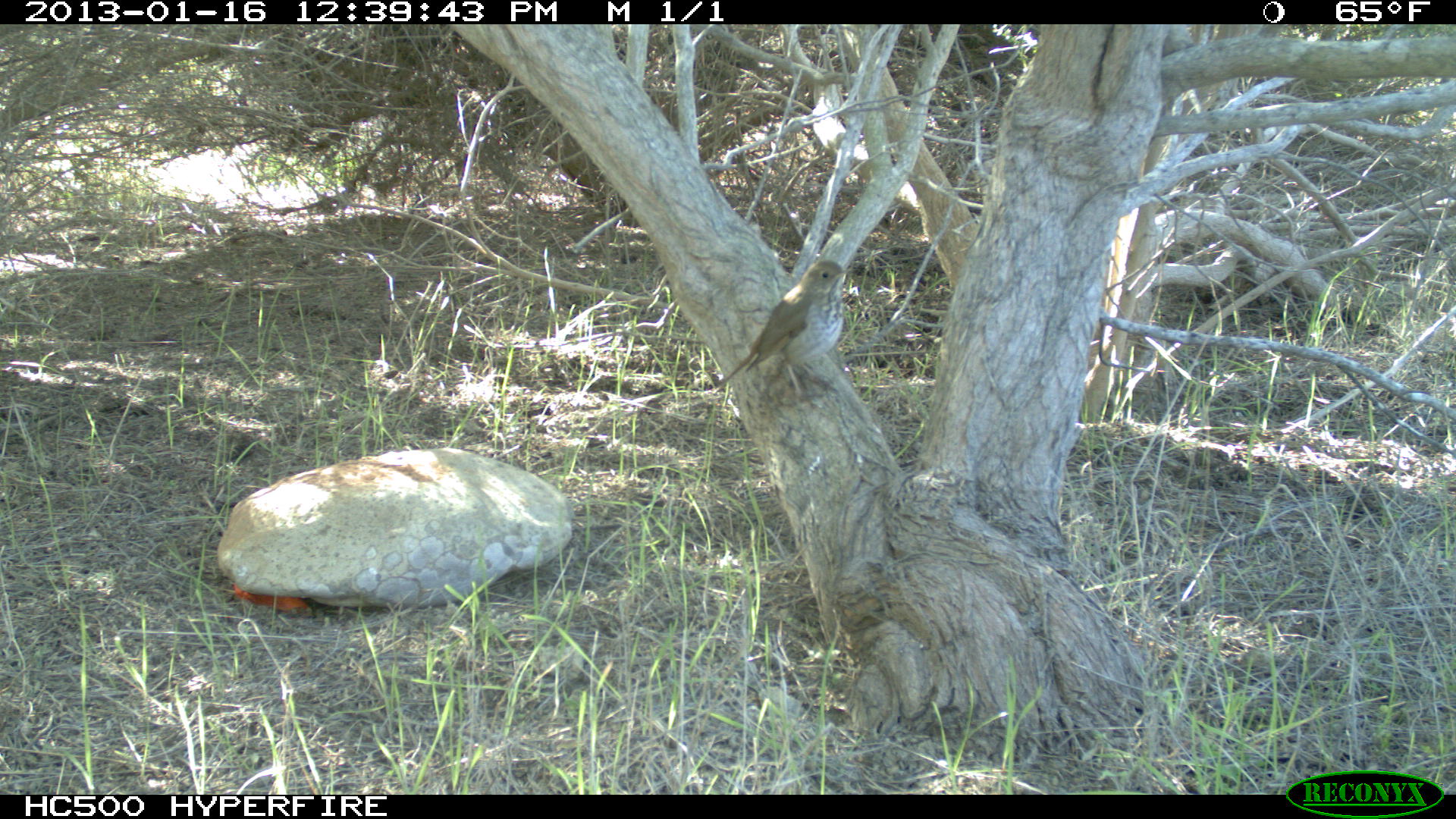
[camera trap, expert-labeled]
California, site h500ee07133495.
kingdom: Animalia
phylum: Chordata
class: Aves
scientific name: Aves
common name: bird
Bird (Aves).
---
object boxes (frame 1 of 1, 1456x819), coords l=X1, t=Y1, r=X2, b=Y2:
bird: l=717, t=259, r=849, b=404